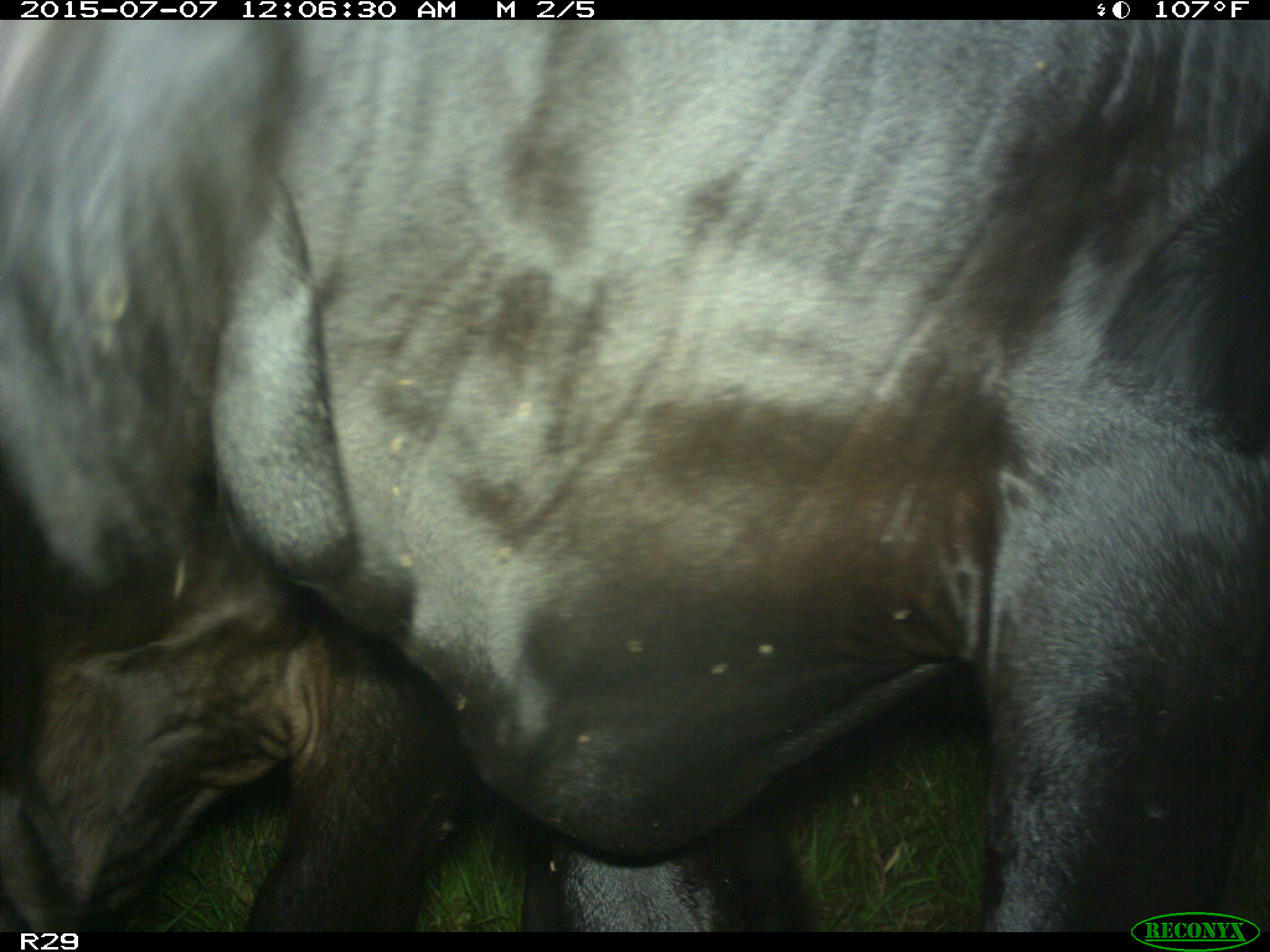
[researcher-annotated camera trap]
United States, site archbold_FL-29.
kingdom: Animalia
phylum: Chordata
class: Mammalia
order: Artiodactyla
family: Bovidae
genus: Bos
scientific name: Bos taurus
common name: domestic cow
Bos taurus (domestic cow).